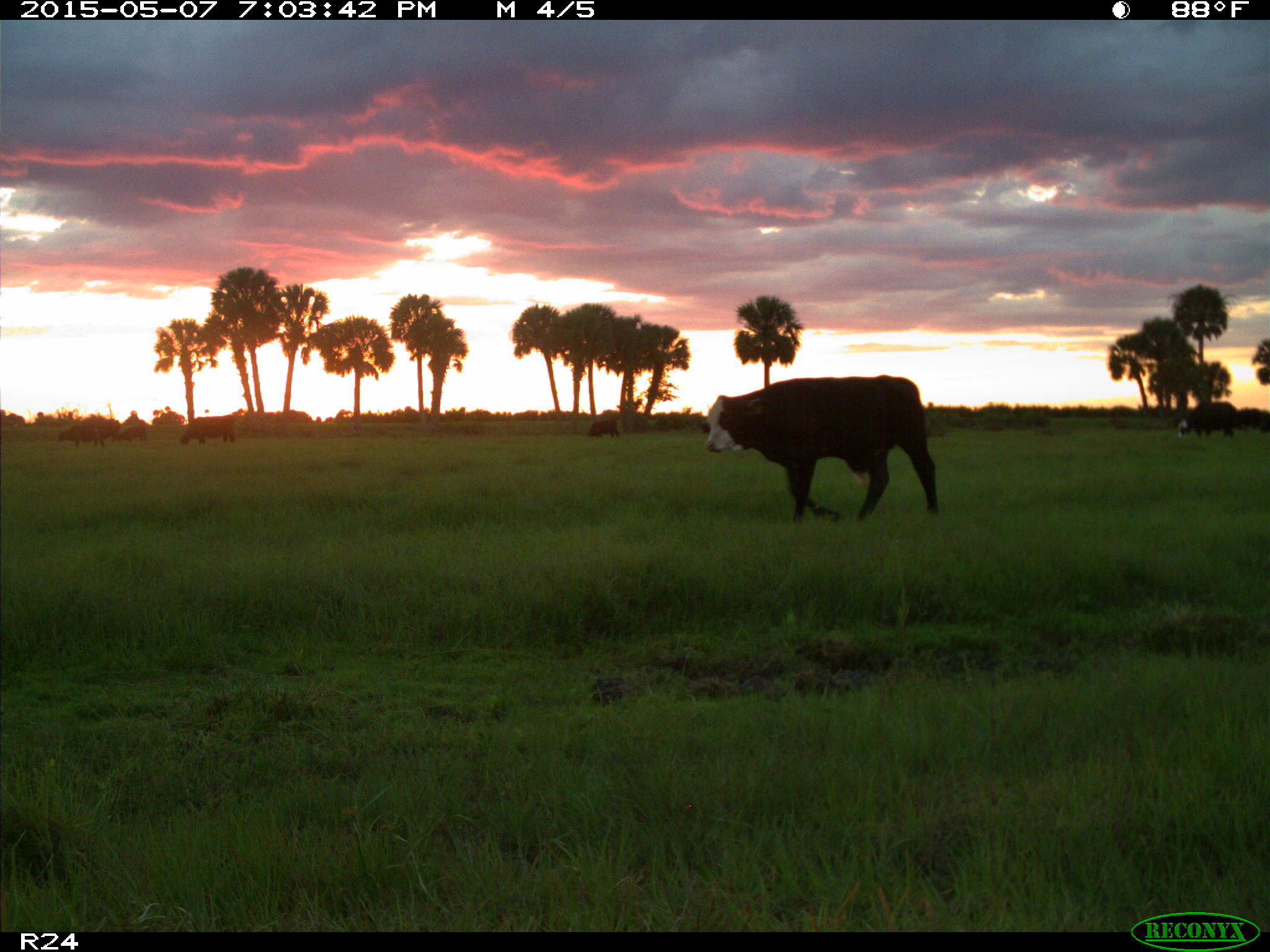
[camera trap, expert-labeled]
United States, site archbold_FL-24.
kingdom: Animalia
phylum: Chordata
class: Mammalia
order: Artiodactyla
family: Bovidae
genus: Bos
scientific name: Bos taurus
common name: domestic cow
Bos taurus (domestic cow).